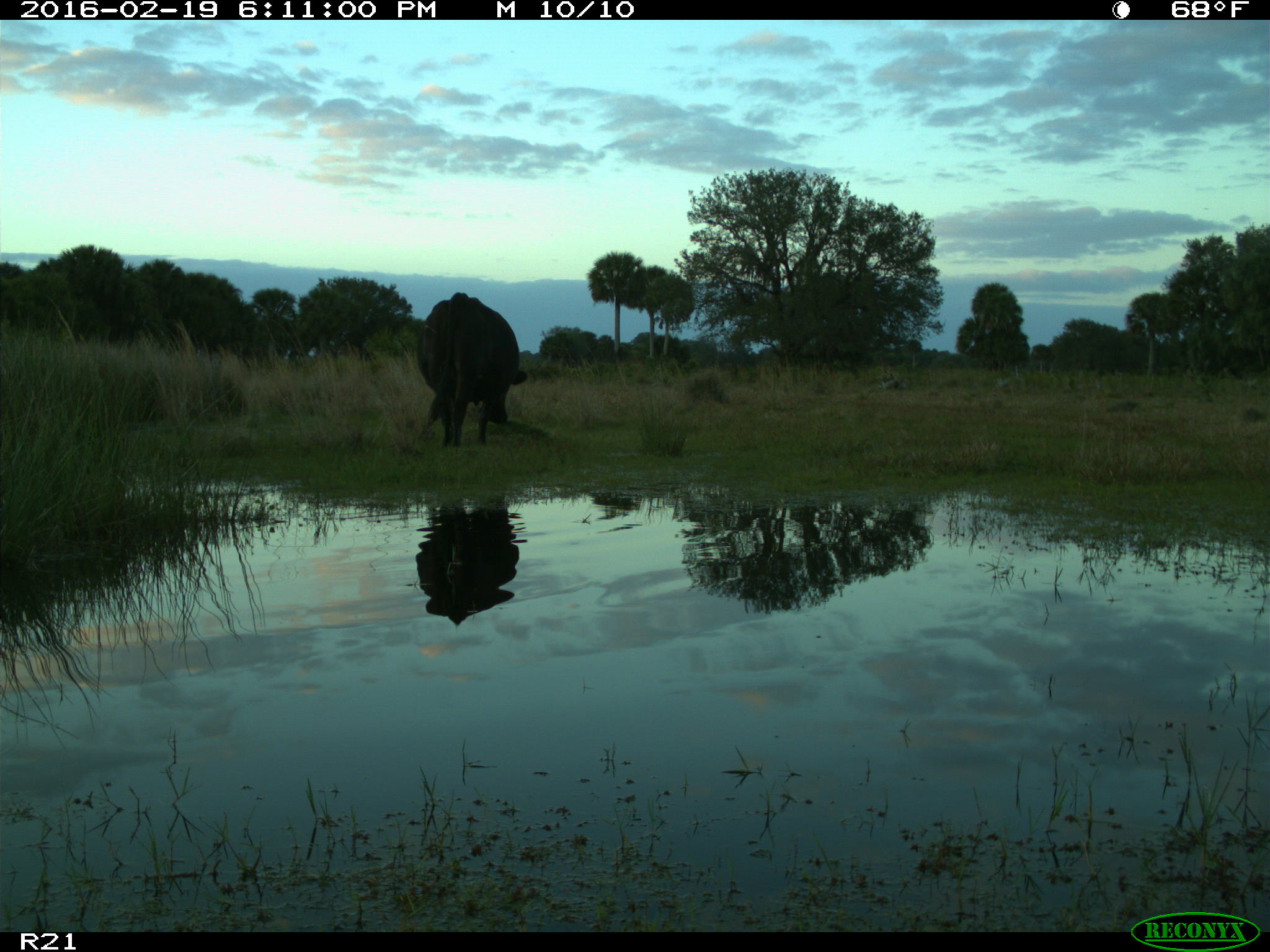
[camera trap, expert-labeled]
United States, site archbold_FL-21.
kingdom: Animalia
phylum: Chordata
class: Mammalia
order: Artiodactyla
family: Bovidae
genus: Bos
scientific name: Bos taurus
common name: domestic cow